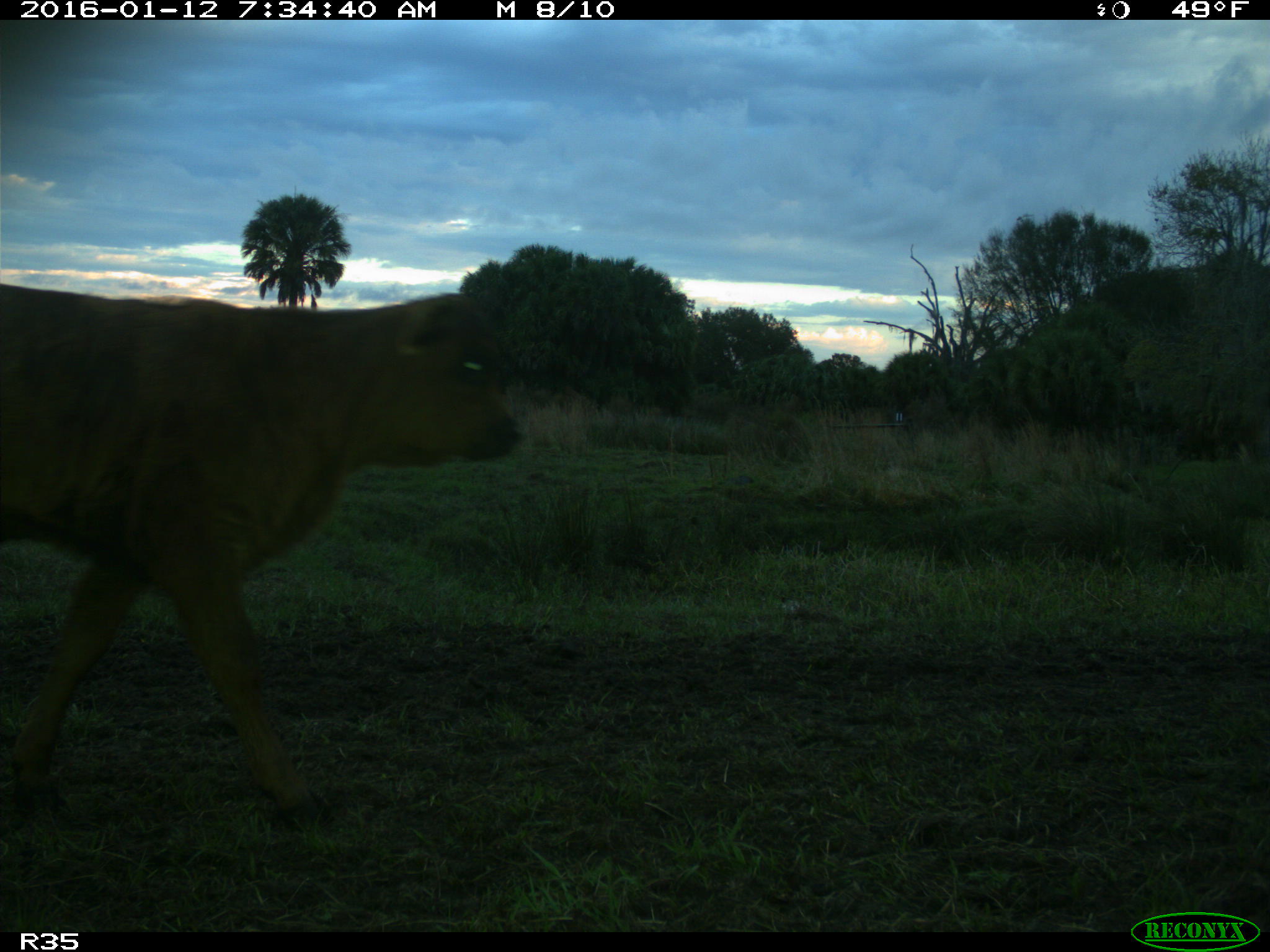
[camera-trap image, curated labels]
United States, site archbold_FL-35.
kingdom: Animalia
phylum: Chordata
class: Mammalia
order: Artiodactyla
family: Bovidae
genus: Bos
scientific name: Bos taurus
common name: domestic cow